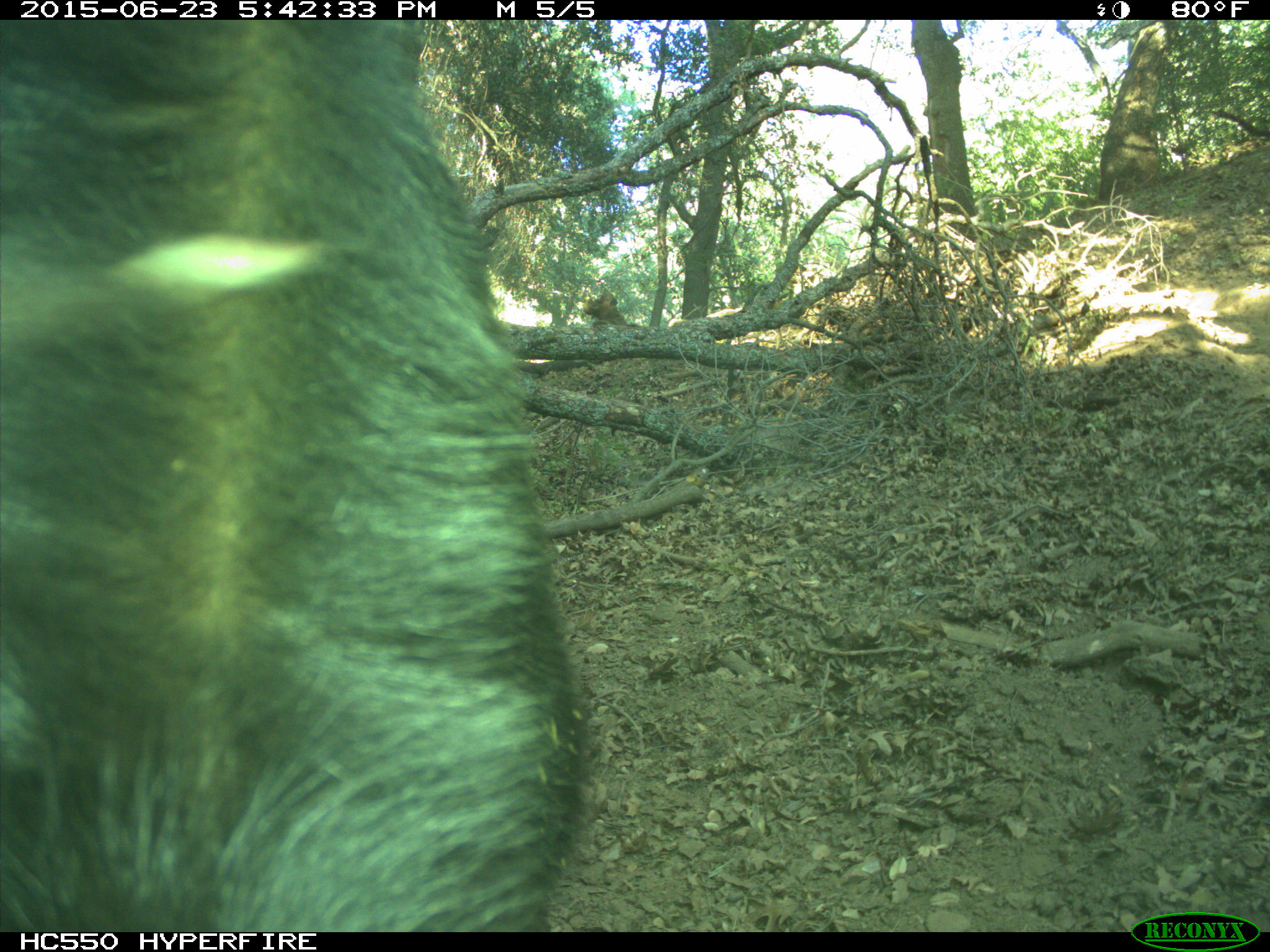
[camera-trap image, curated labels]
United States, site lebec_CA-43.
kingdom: Animalia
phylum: Chordata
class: Mammalia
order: Artiodactyla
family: Bovidae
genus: Bos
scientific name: Bos taurus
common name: domestic cow